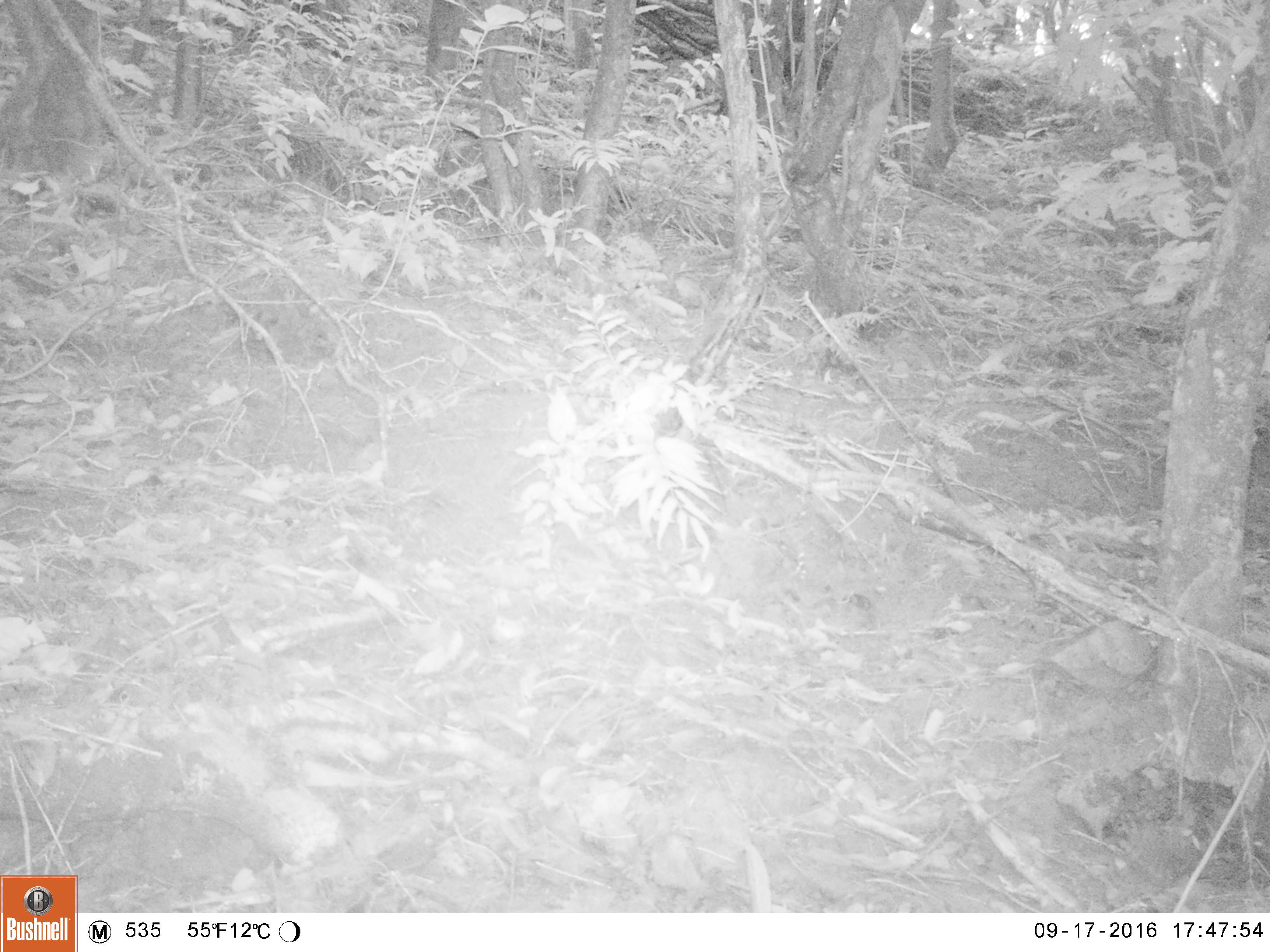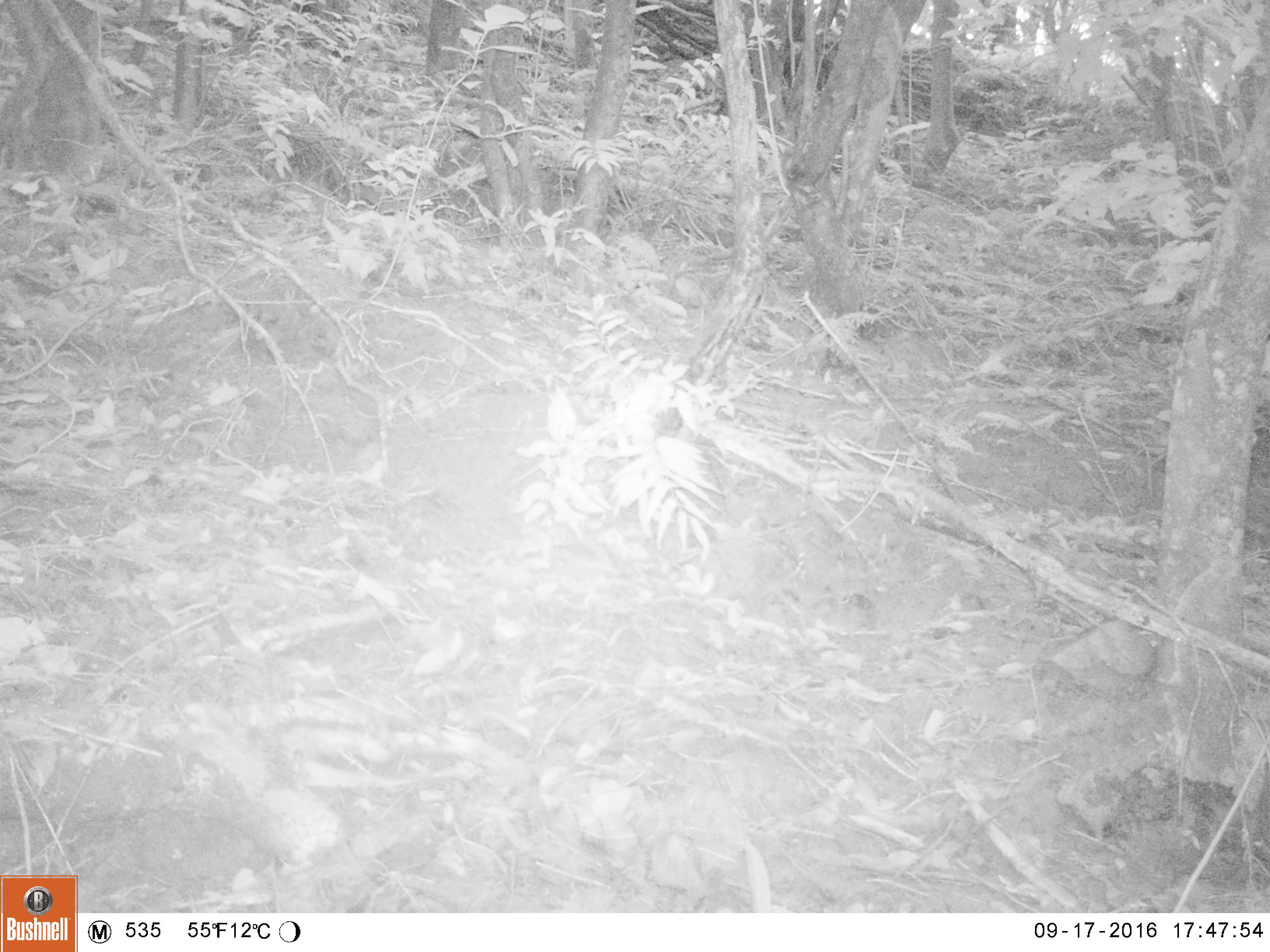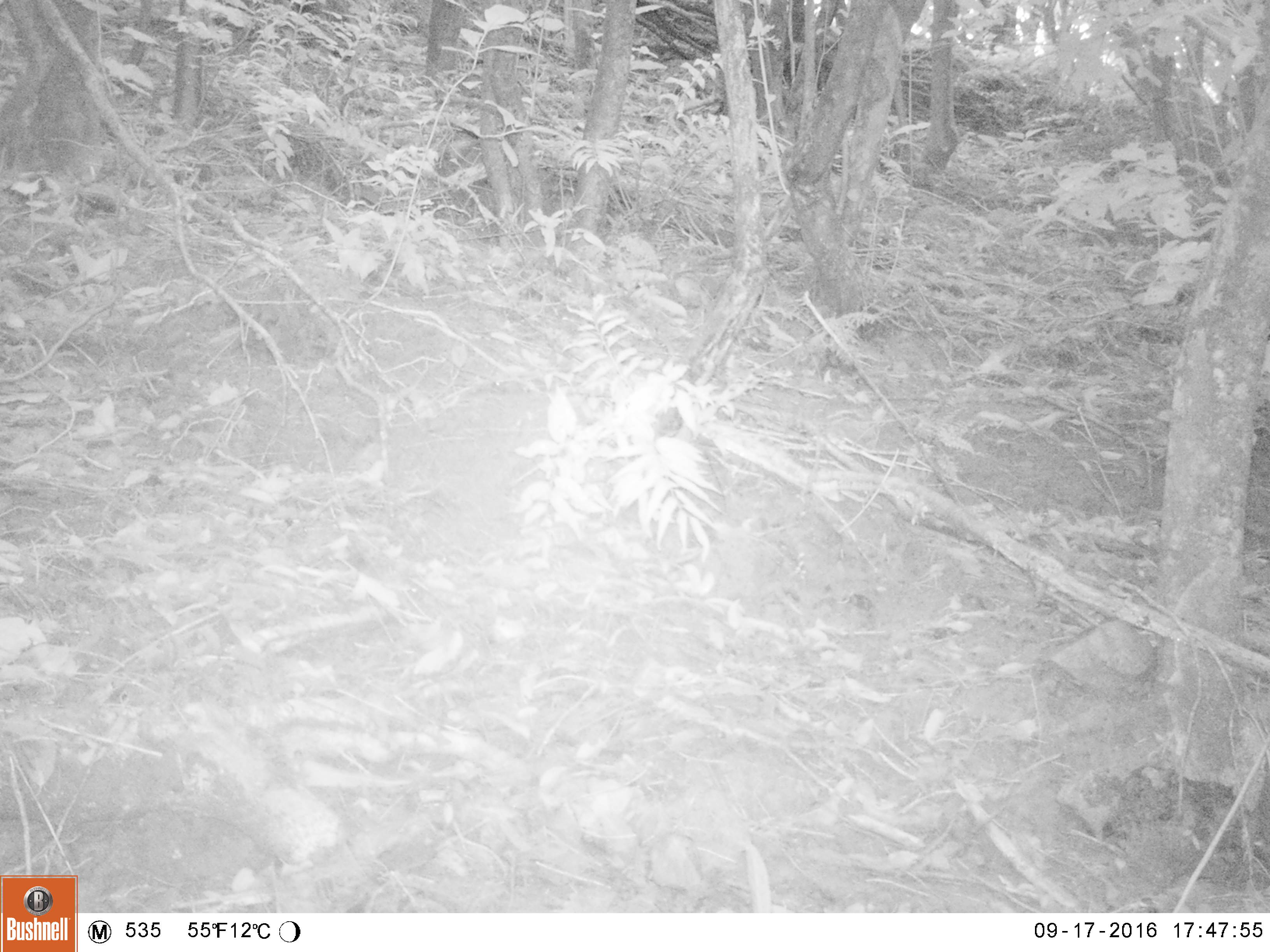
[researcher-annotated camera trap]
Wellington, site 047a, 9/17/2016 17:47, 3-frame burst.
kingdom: Animalia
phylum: Chordata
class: Aves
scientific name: Aves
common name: bird